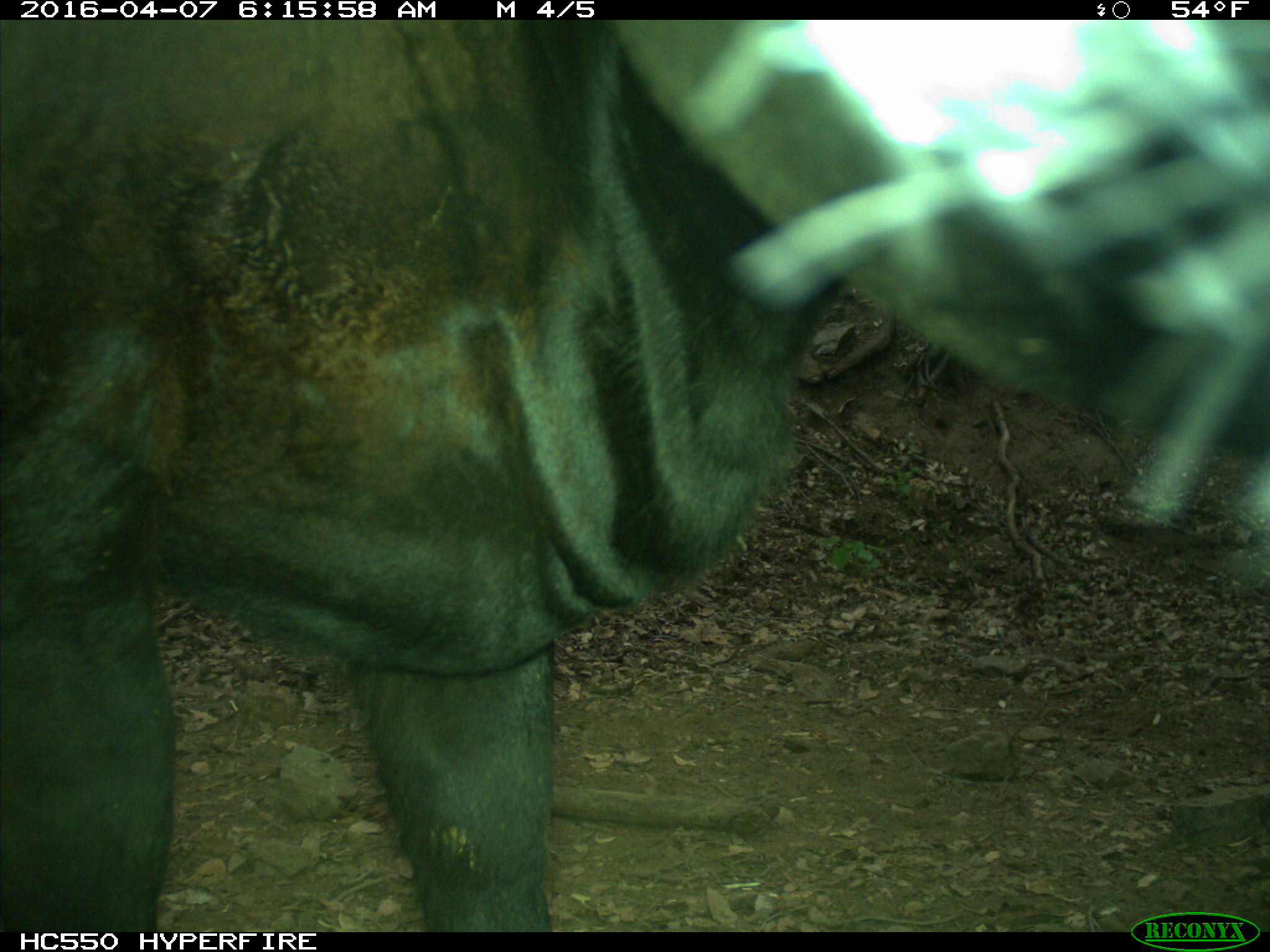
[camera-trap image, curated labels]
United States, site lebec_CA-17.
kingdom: Animalia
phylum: Chordata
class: Mammalia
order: Artiodactyla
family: Bovidae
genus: Bos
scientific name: Bos taurus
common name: domestic cow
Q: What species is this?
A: Bos taurus (domestic cow).